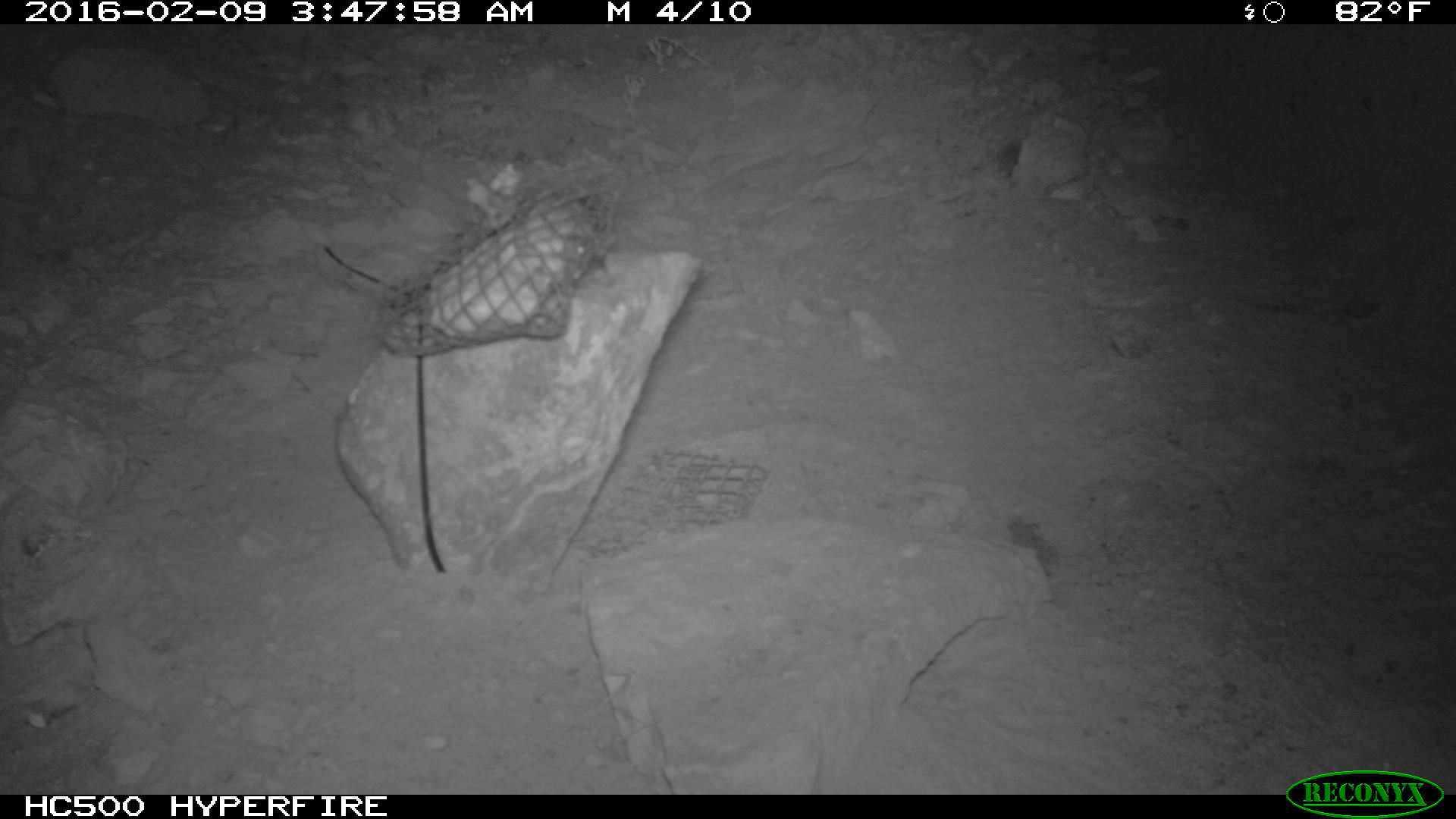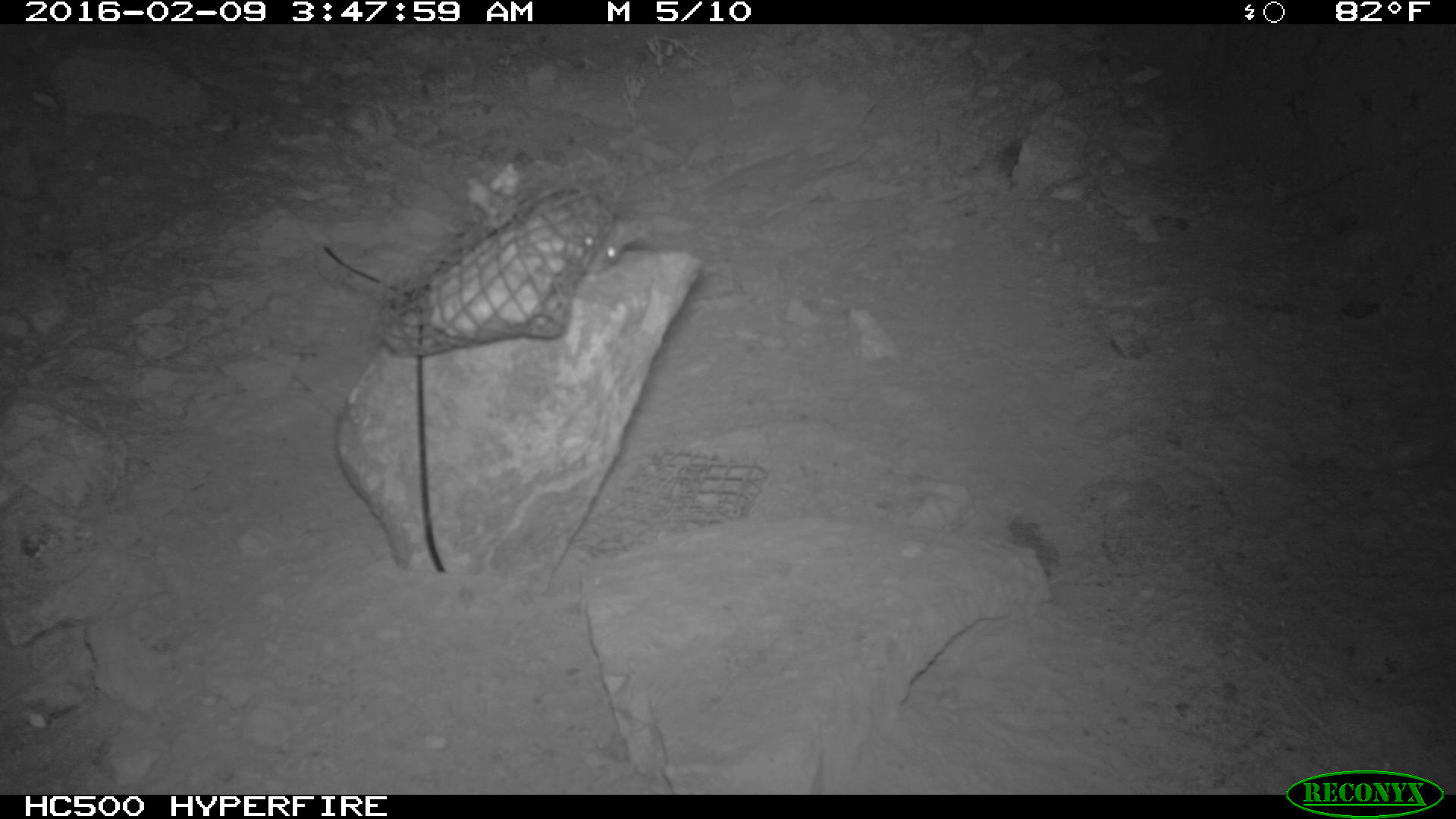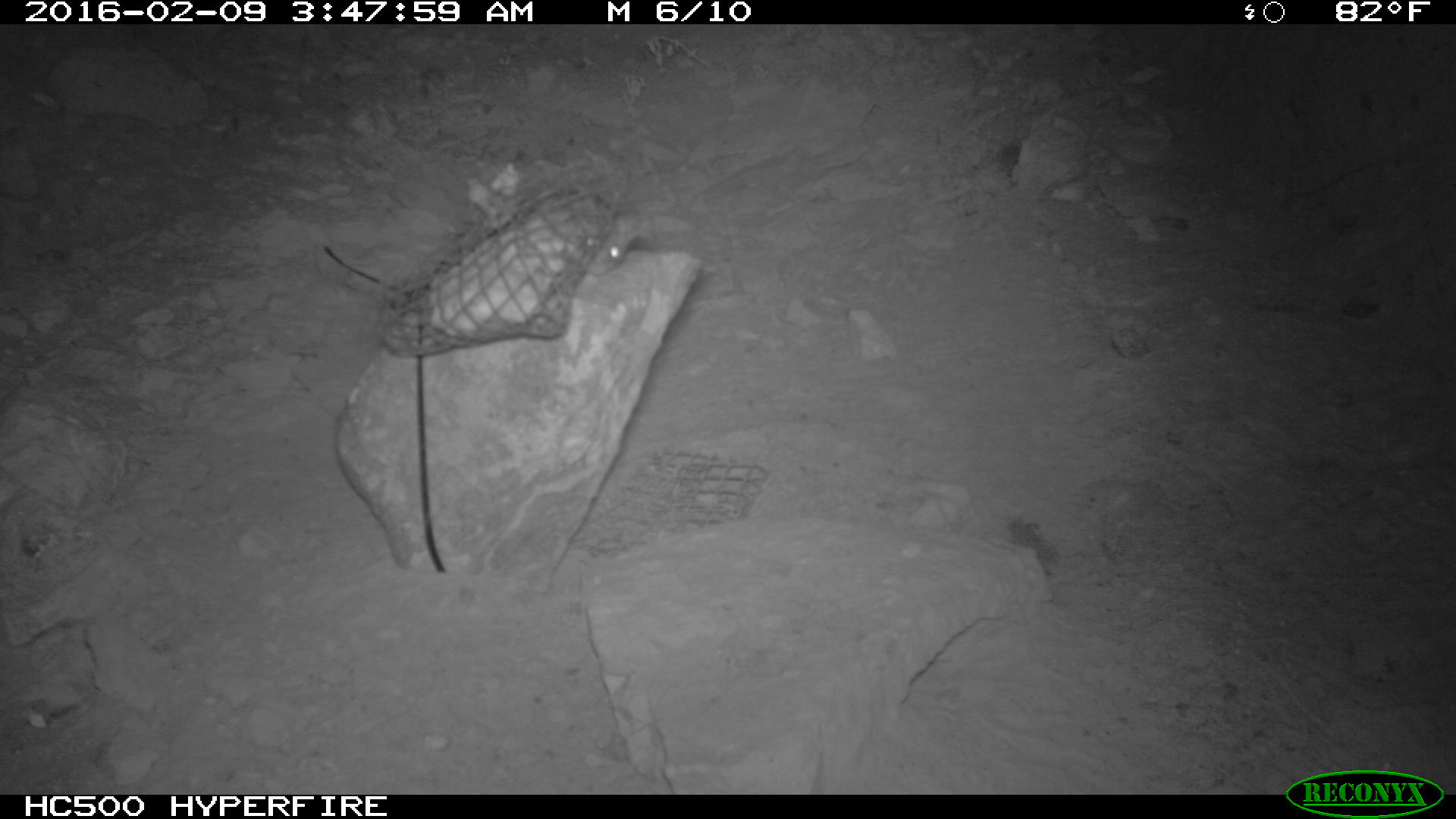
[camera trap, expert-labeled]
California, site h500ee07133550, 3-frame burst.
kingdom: Animalia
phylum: Chordata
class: Mammalia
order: Rodentia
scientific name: Rodentia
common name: rodent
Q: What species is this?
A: Rodent (Rodentia).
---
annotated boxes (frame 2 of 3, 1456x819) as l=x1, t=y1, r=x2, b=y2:
rodent: l=569, t=206, r=642, b=270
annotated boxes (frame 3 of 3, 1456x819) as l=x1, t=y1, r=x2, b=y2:
rodent: l=583, t=212, r=643, b=276